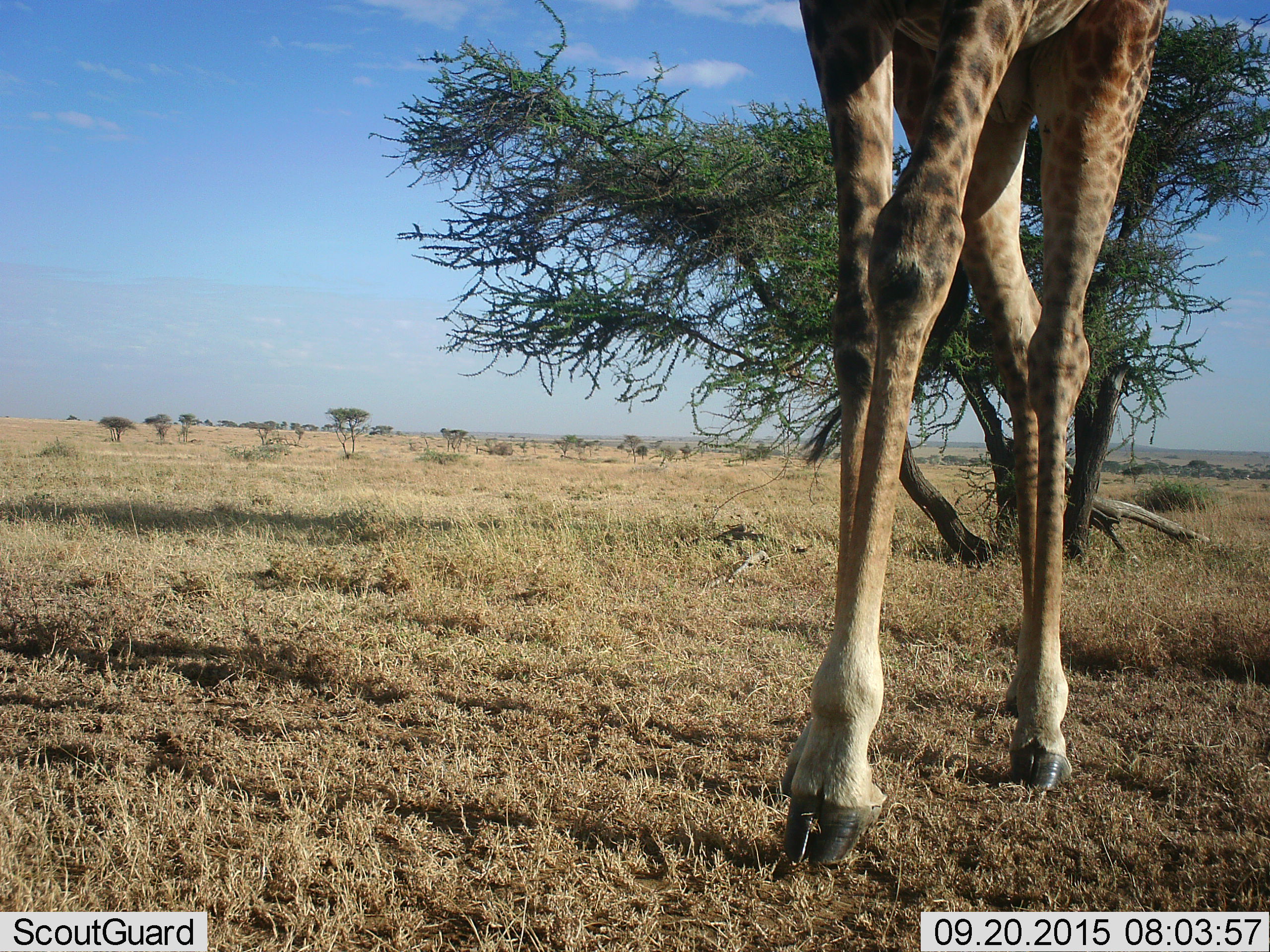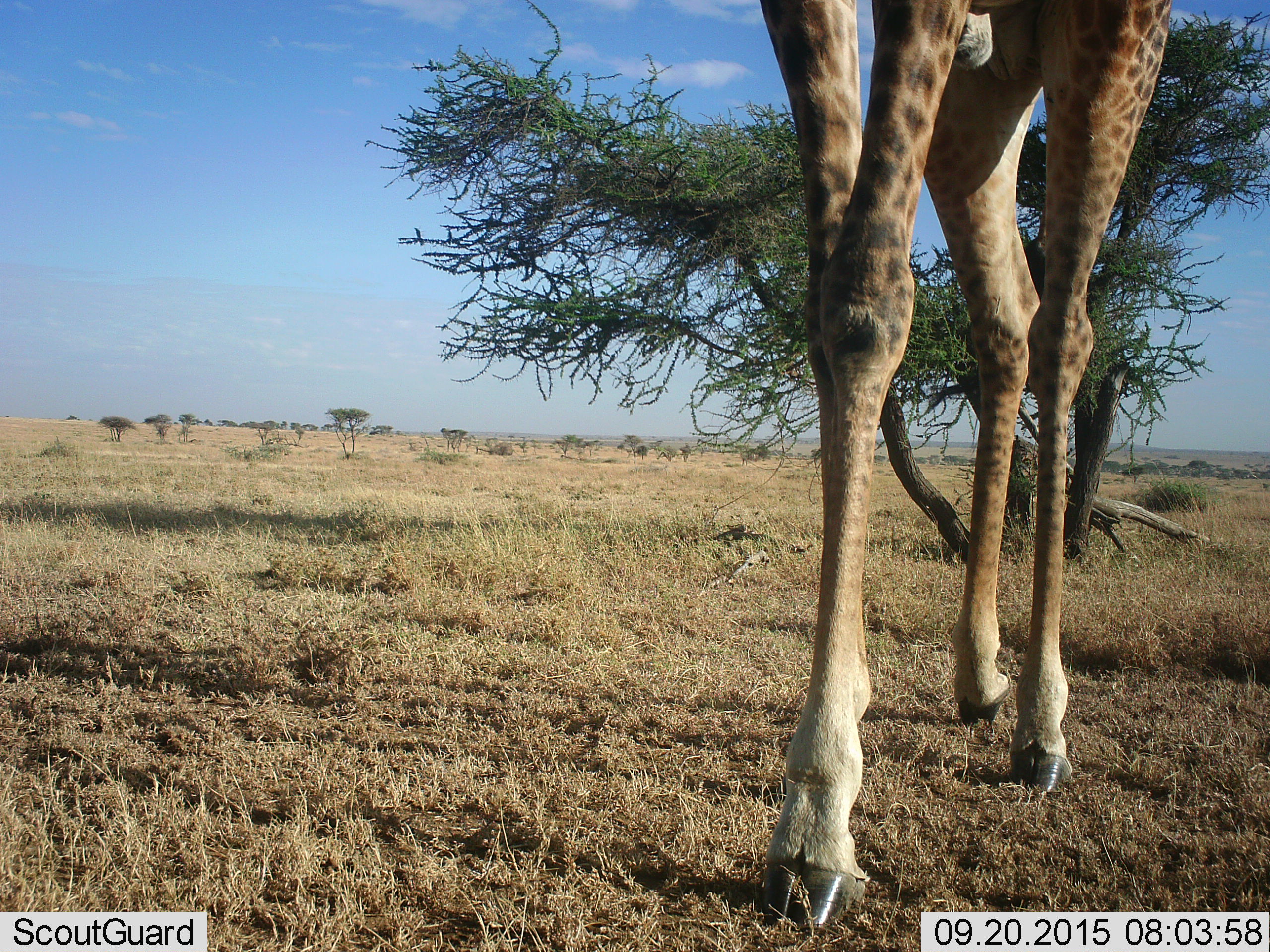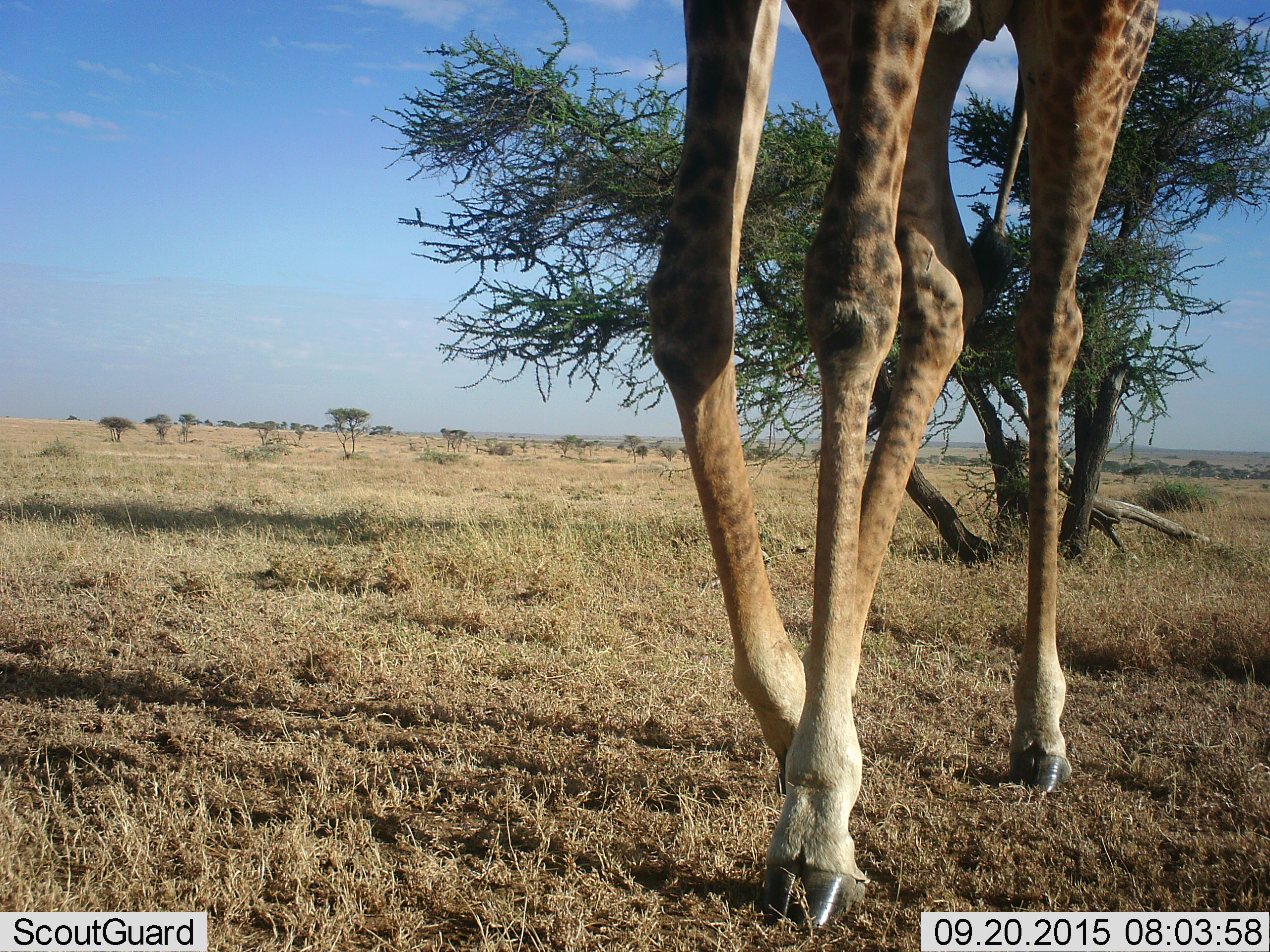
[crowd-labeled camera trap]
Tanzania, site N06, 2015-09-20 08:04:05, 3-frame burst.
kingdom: Animalia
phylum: Chordata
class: Mammalia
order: Artiodactyla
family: Giraffidae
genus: Giraffa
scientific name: Giraffa camelopardalis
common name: giraffe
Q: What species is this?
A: Giraffe (Giraffa camelopardalis).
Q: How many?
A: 1.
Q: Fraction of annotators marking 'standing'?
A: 30%.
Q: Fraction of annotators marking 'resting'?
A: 0%.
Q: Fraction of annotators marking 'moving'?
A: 80%.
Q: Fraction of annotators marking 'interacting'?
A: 0%.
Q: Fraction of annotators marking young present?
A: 0%.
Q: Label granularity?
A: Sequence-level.